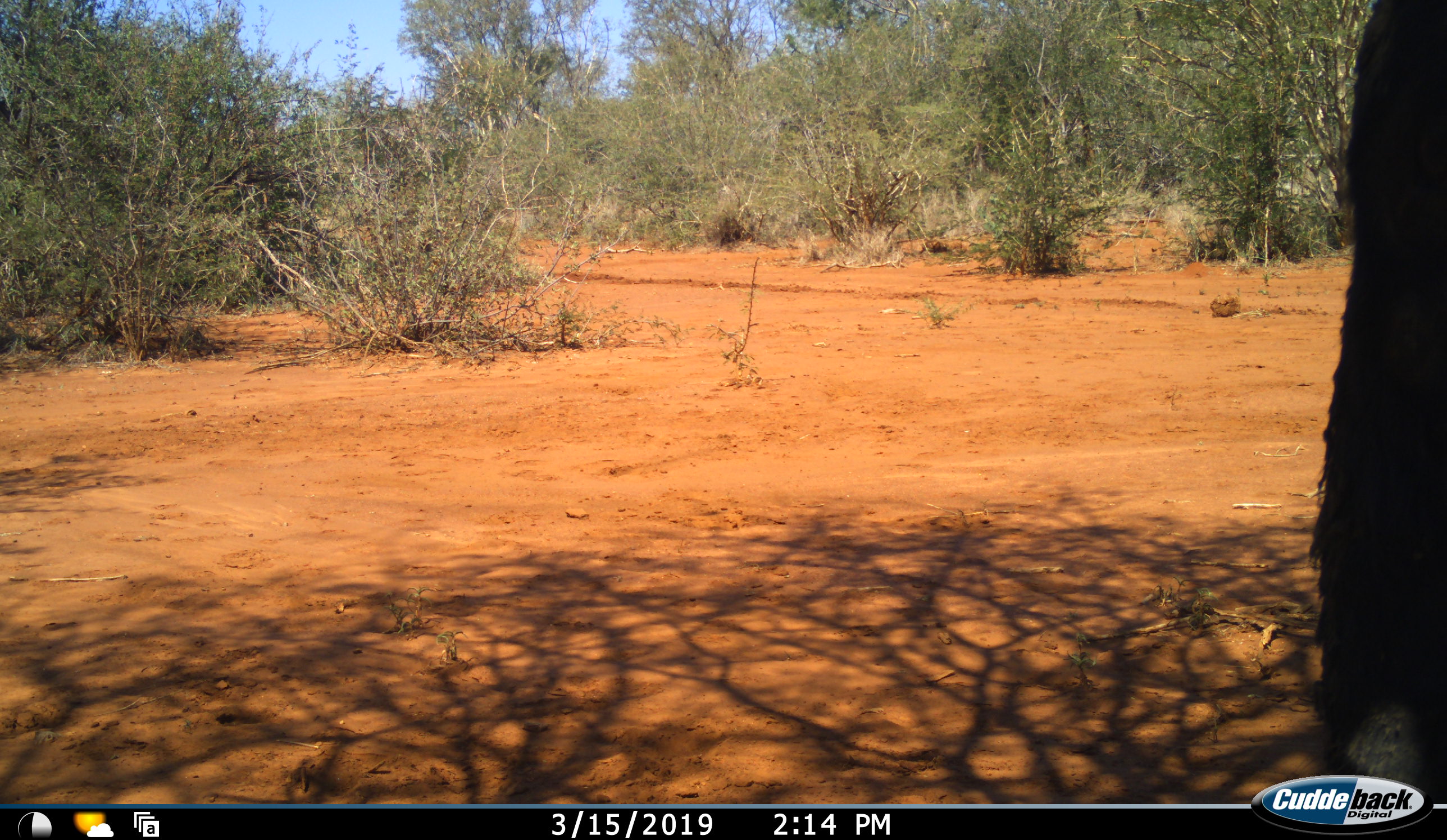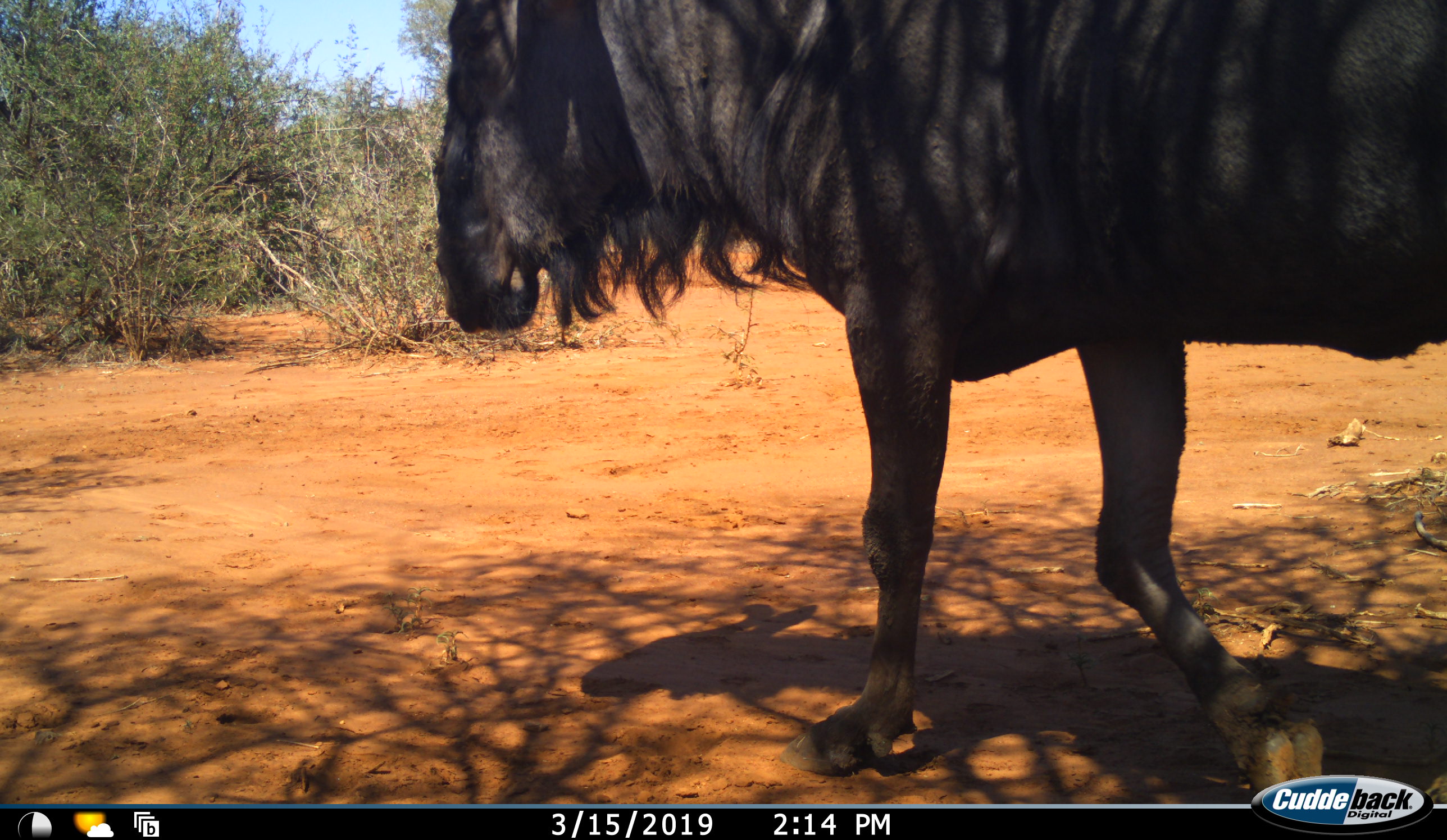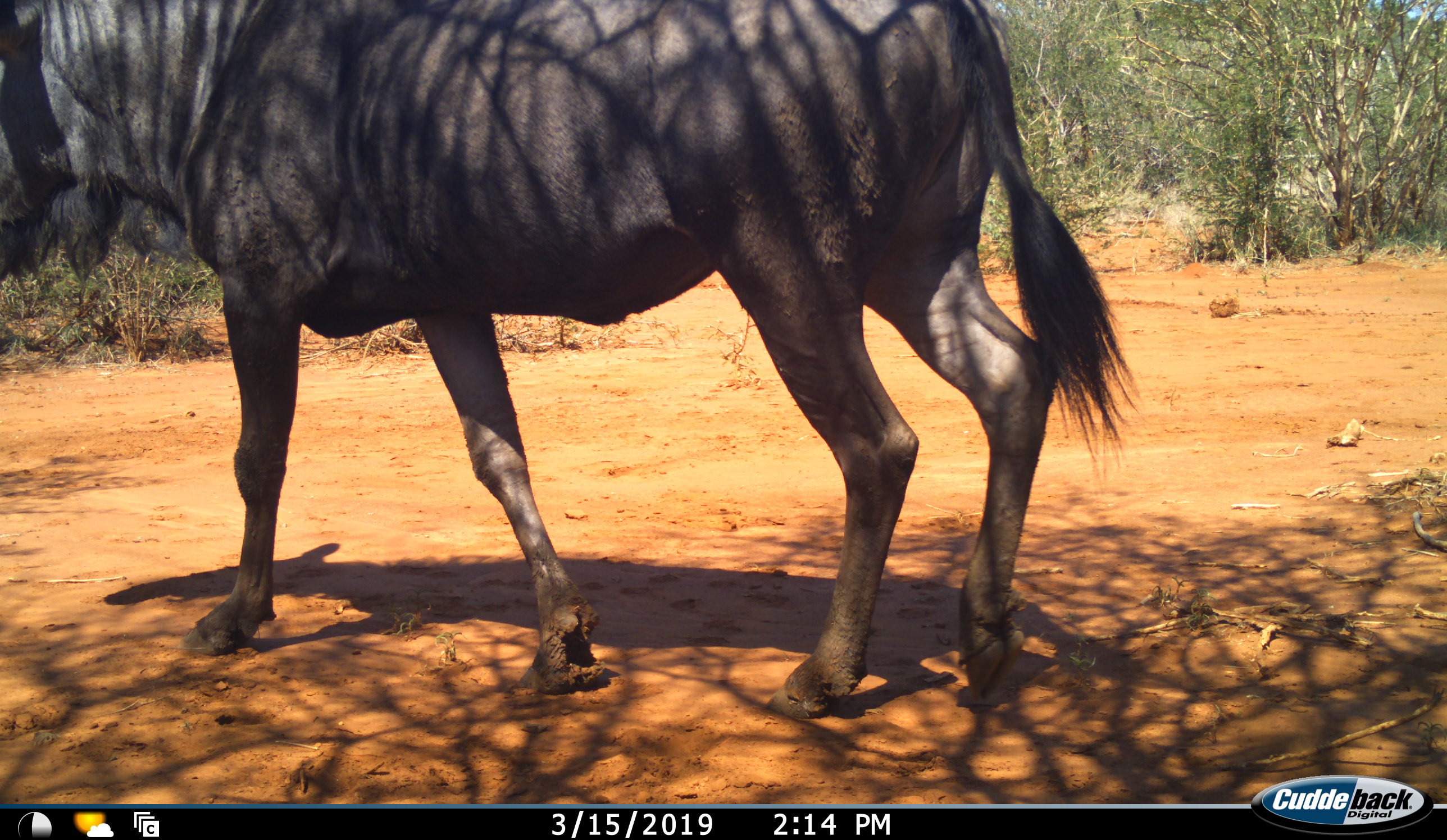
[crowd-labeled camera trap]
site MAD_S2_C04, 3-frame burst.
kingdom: Animalia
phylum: Chordata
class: Mammalia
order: Artiodactyla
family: Bovidae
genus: Connochaetes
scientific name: Connochaetes taurinus taurinus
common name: blue wildebeest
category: wildebeestblue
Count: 1.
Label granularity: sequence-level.